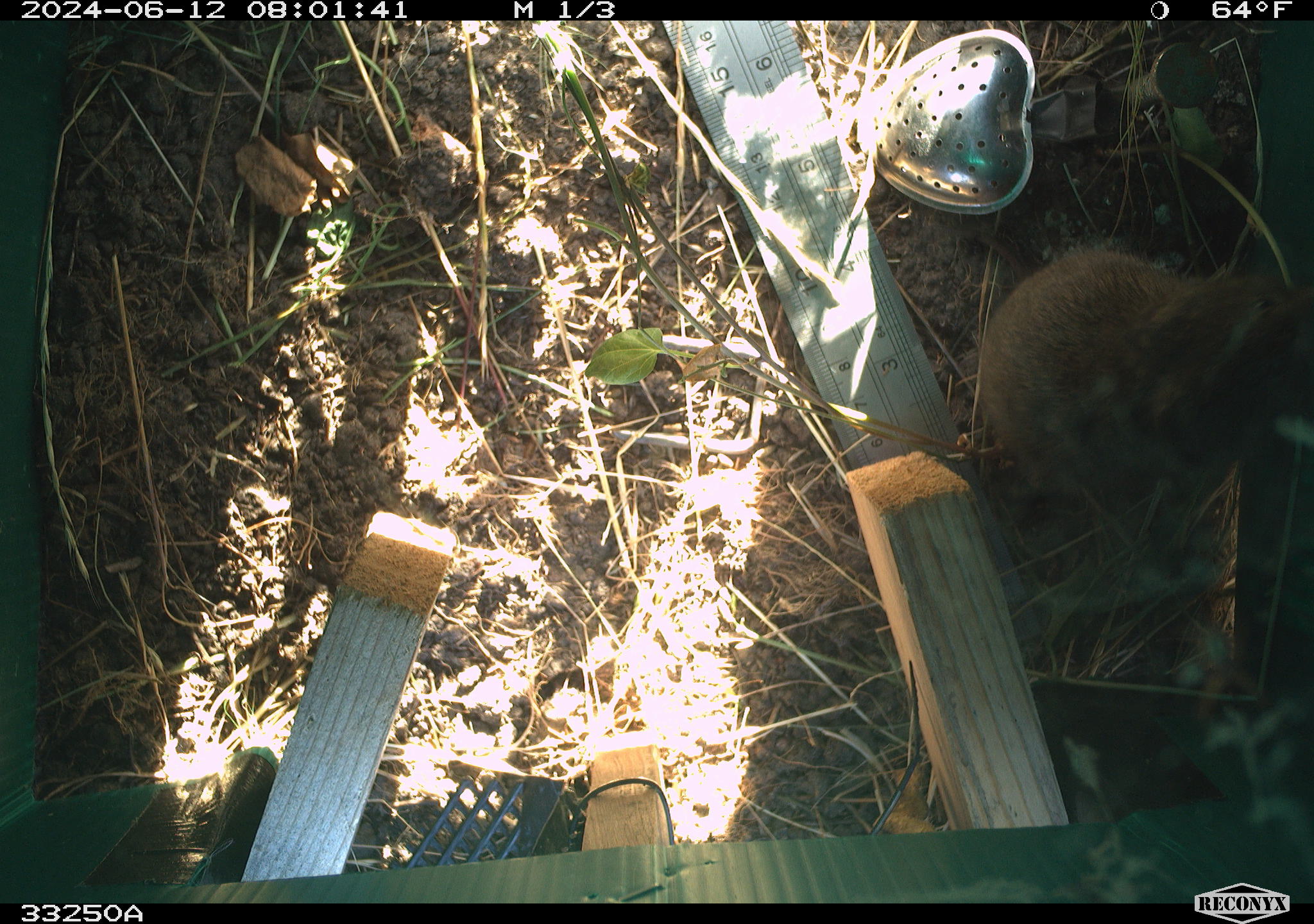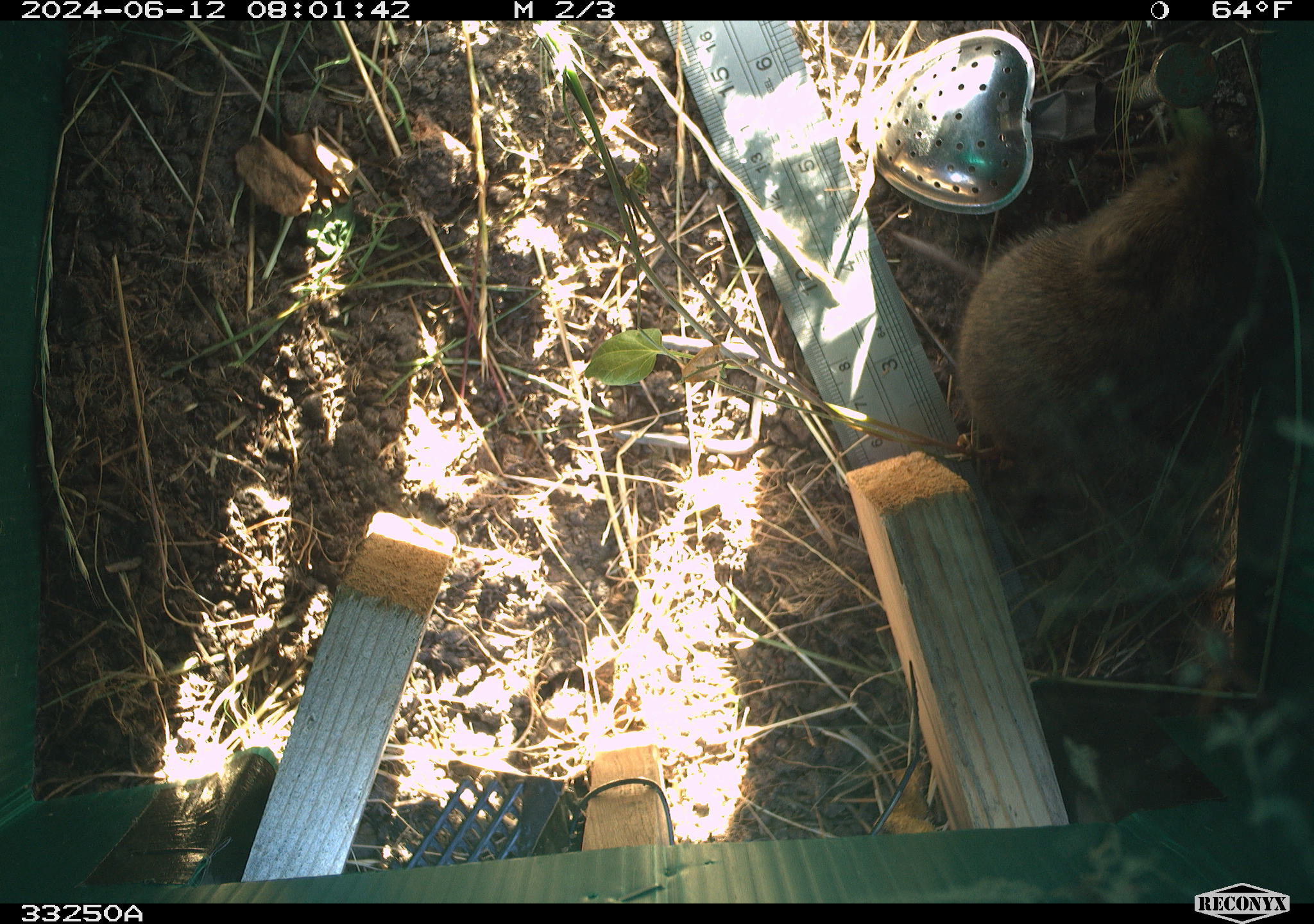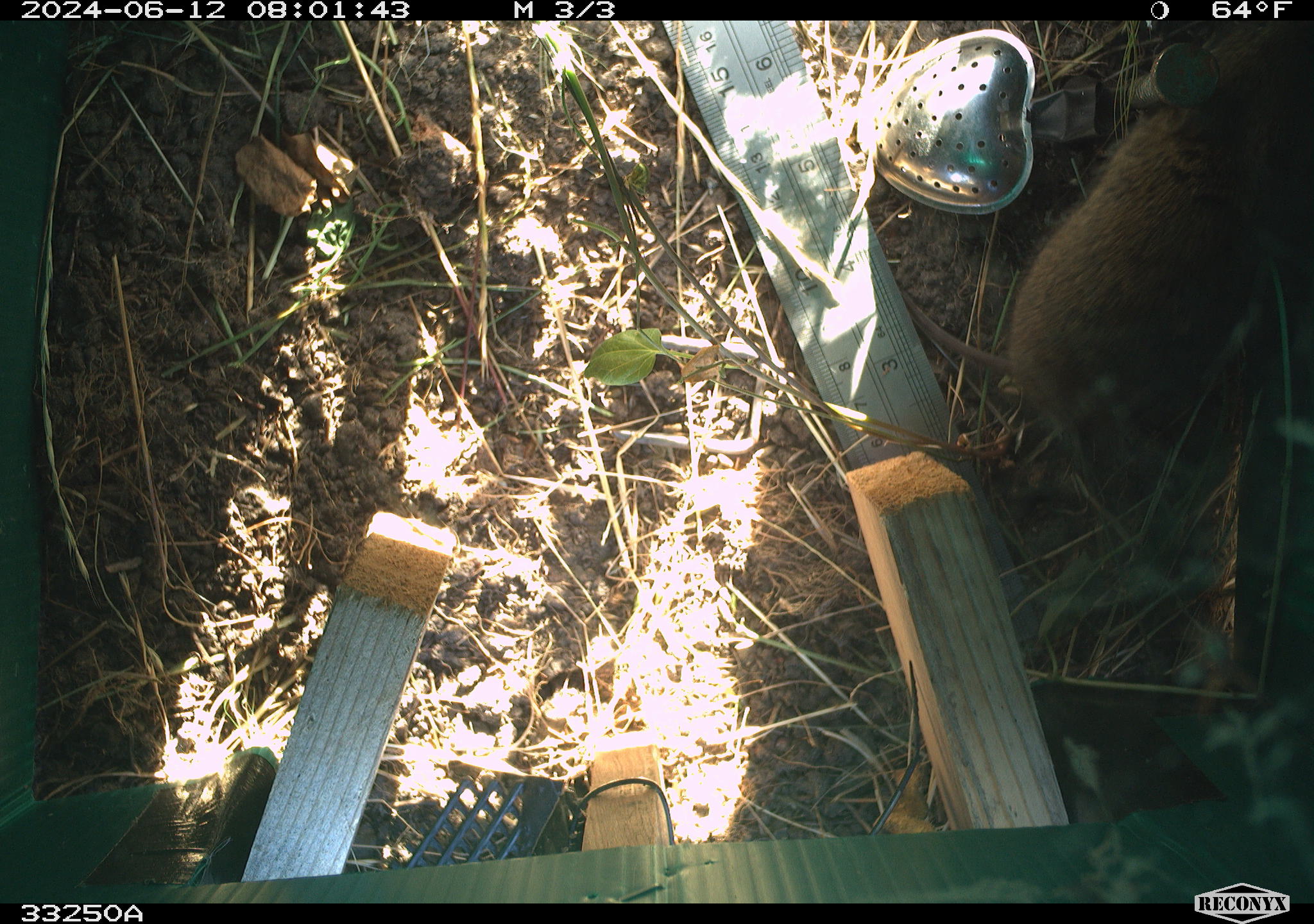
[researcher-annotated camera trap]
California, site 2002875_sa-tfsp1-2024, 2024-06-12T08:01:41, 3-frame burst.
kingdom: Animalia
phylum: Chordata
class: Mammalia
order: Rodentia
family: Cricetidae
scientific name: Arvicolinae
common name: voles, lemmings, and muskrats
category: arvicolinae subfamily